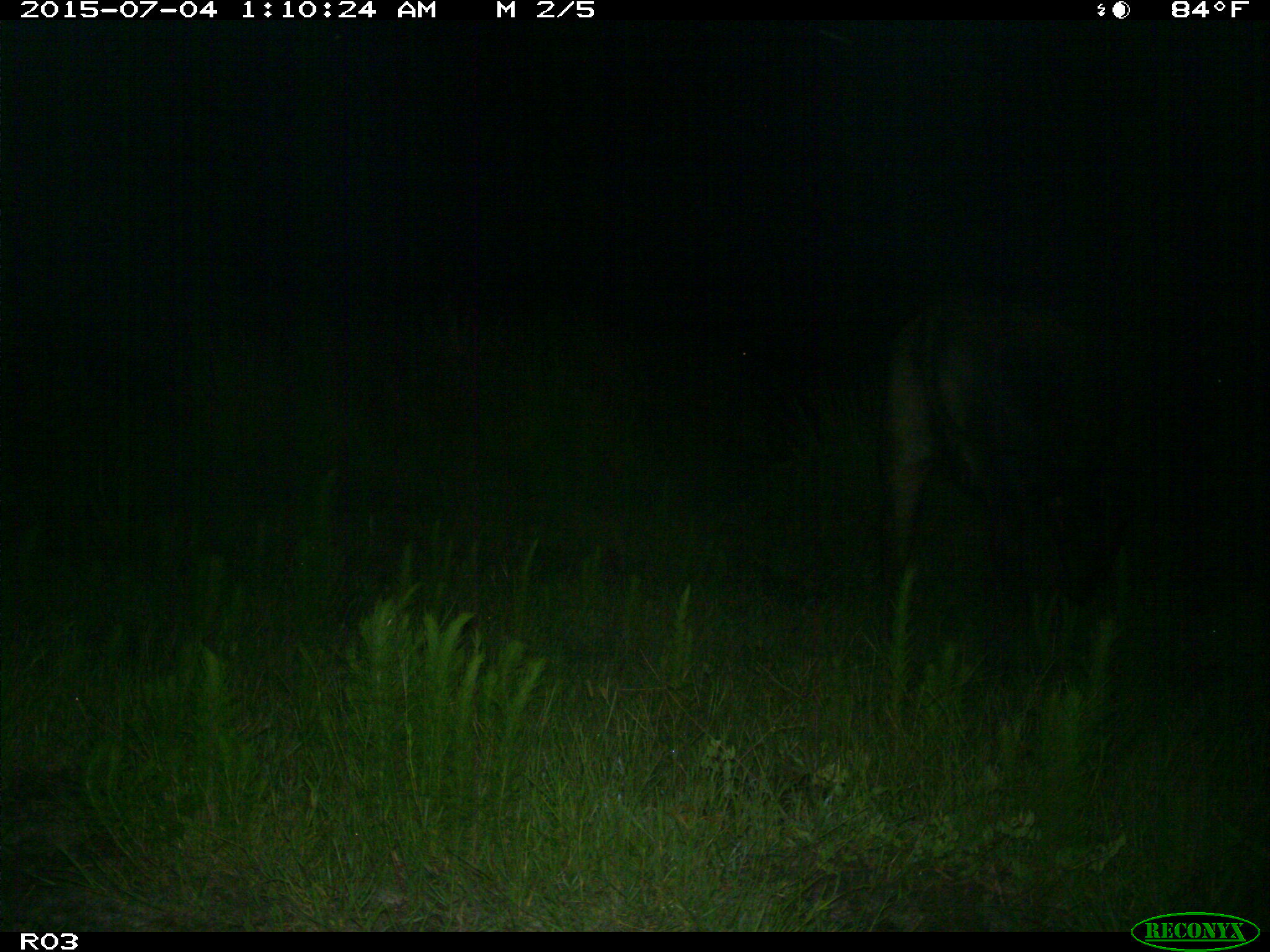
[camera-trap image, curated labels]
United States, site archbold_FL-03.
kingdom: Animalia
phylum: Chordata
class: Mammalia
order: Artiodactyla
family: Bovidae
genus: Bos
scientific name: Bos taurus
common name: domestic cow